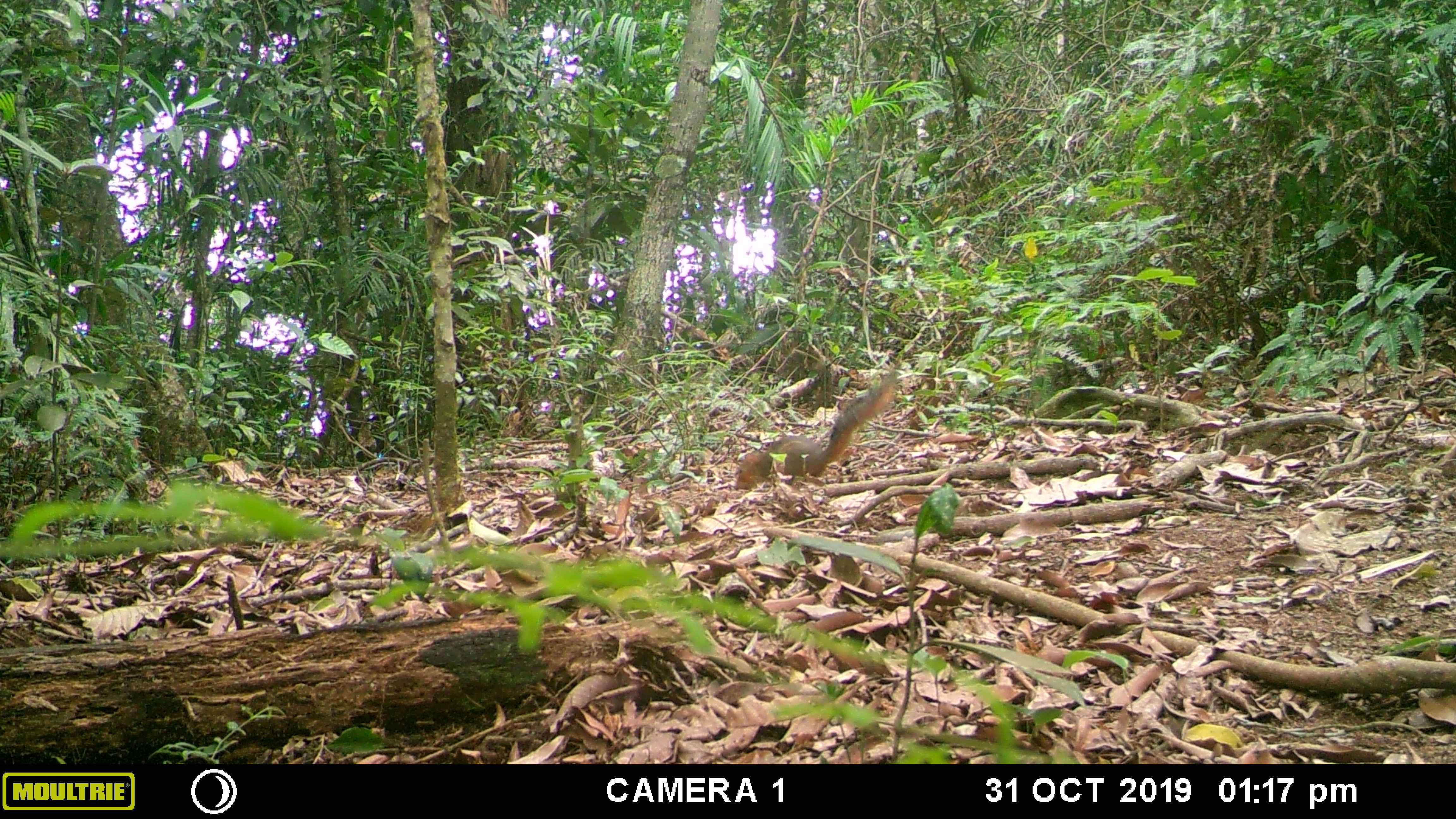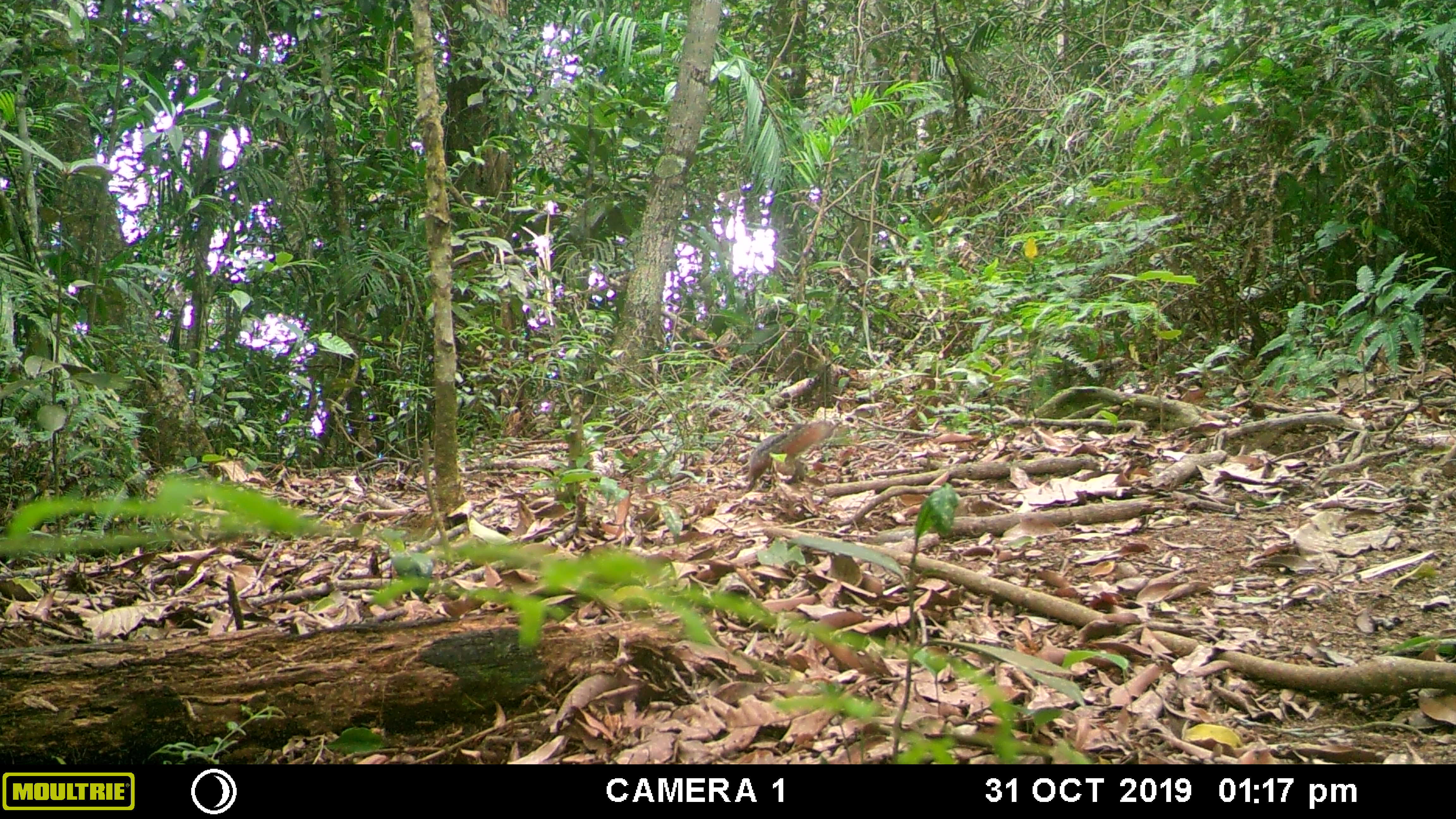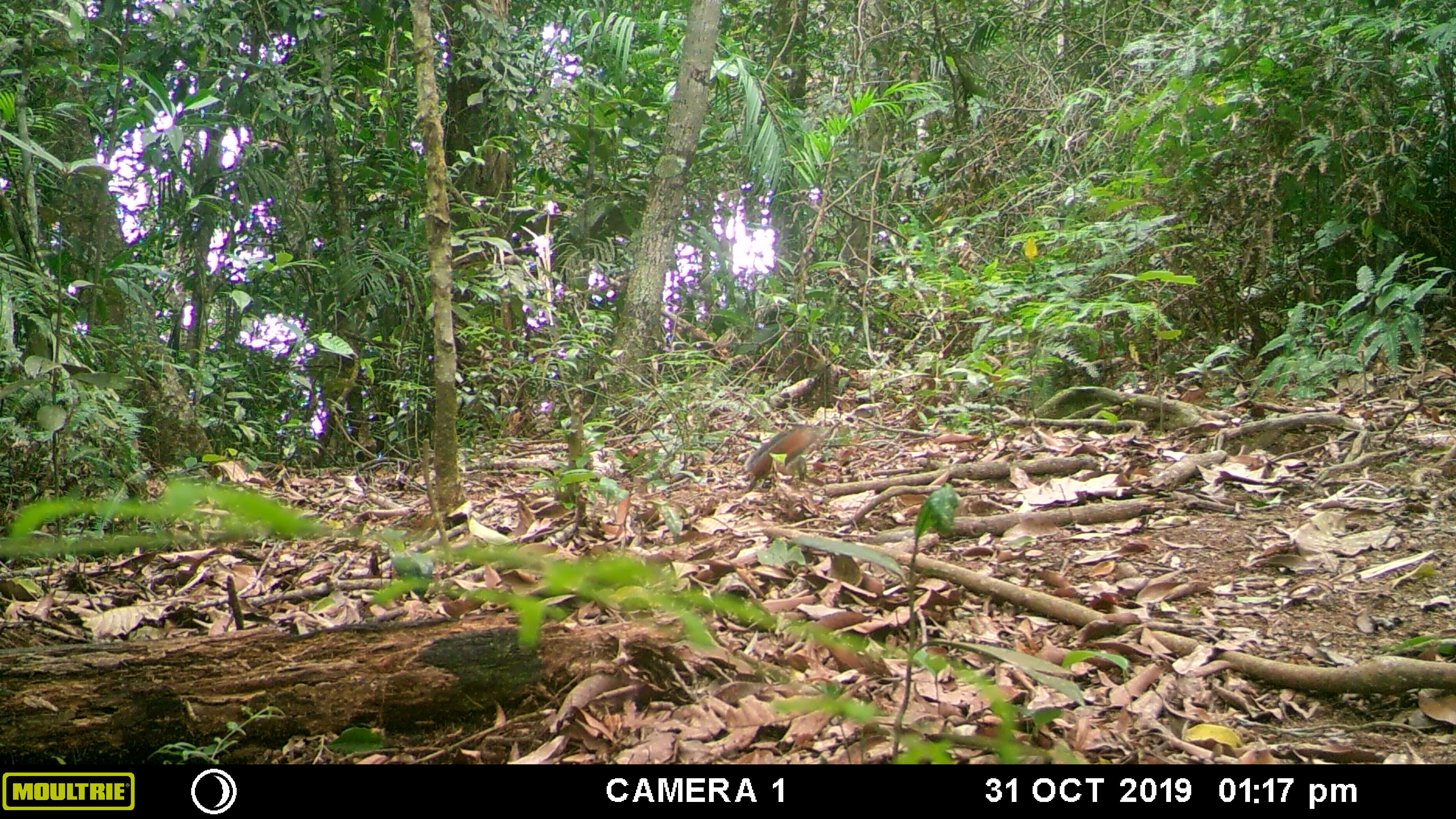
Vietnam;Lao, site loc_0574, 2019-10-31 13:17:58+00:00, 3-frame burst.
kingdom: Animalia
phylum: Chordata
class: Mammalia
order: Rodentia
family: Sciuridae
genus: Dremomys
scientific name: Dremomys rufigenis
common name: red-cheeked squirrel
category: red cheeked squirrel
Red cheeked squirrel (red-cheeked squirrel) (Dremomys rufigenis). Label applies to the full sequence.